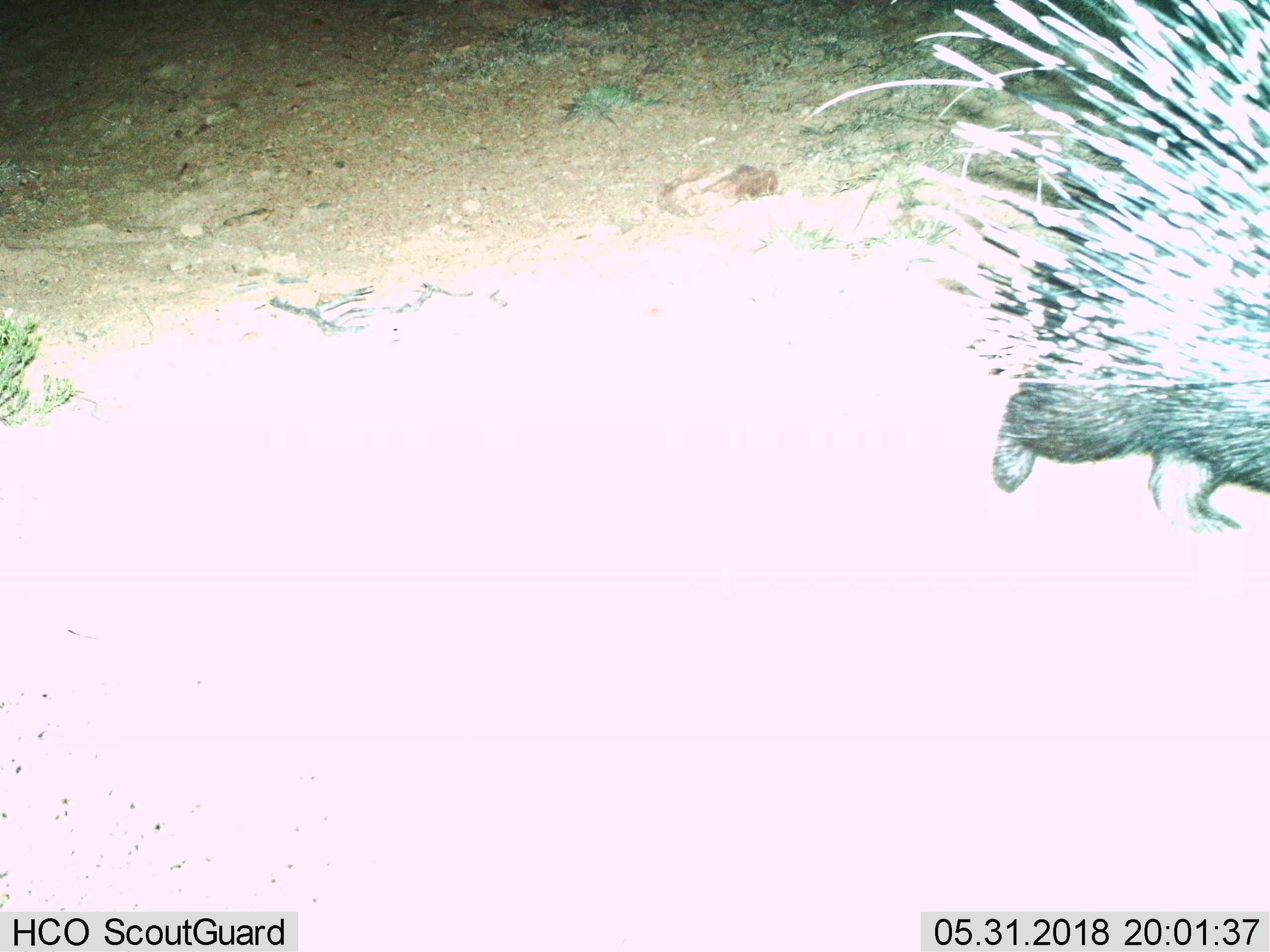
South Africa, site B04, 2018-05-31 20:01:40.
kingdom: Animalia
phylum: Chordata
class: Mammalia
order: Rodentia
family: Hystricidae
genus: Hystrix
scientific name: Hystrix africaeaustralis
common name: cape porcupine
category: porcupine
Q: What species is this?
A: Porcupine (cape porcupine) (Hystrix africaeaustralis).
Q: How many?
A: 1.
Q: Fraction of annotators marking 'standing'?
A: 20%.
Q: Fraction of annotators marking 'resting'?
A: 0%.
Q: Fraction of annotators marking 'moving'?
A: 80%.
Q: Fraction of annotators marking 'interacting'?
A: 0%.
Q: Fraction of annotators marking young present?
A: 0%.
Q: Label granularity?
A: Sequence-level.